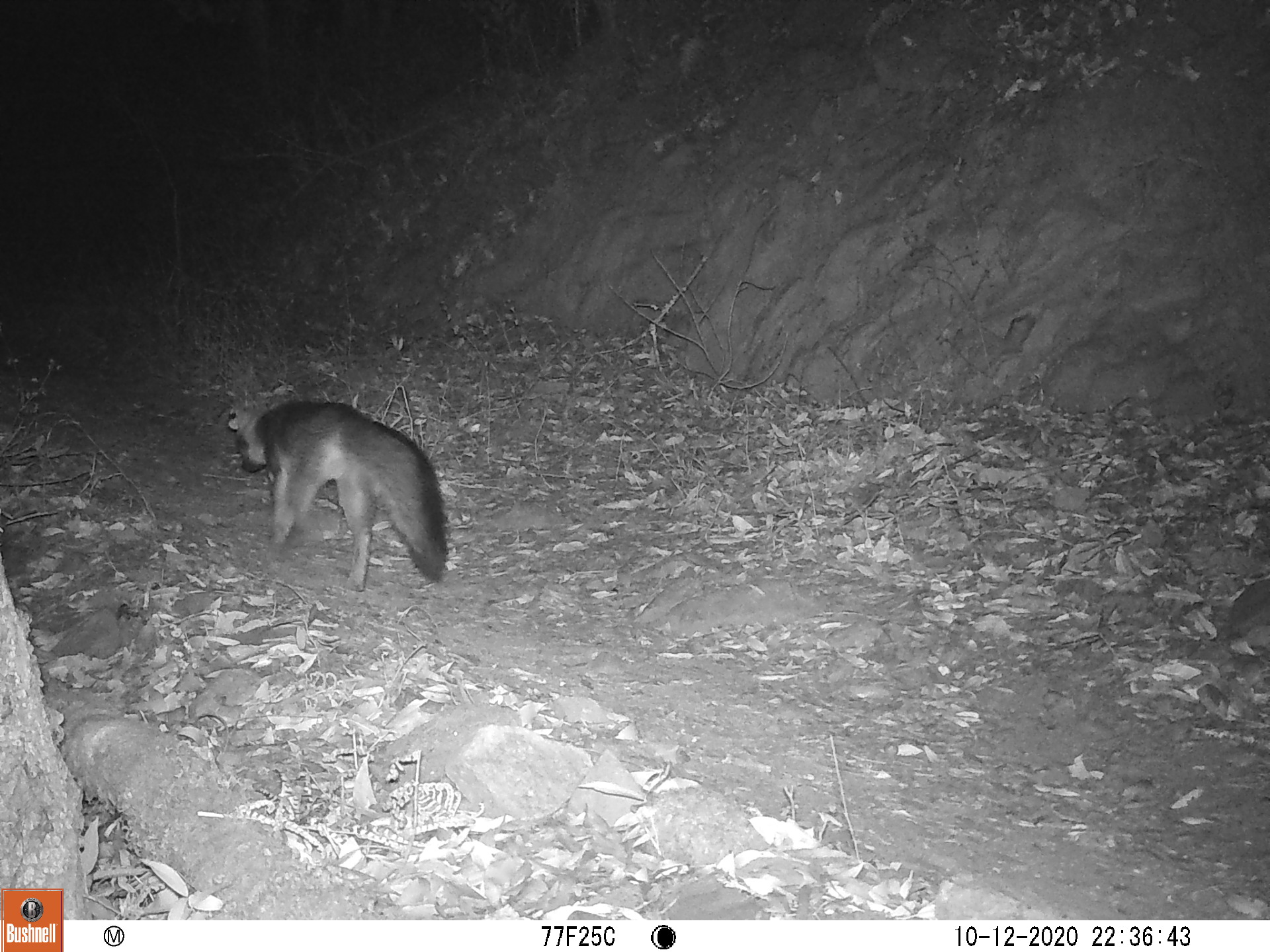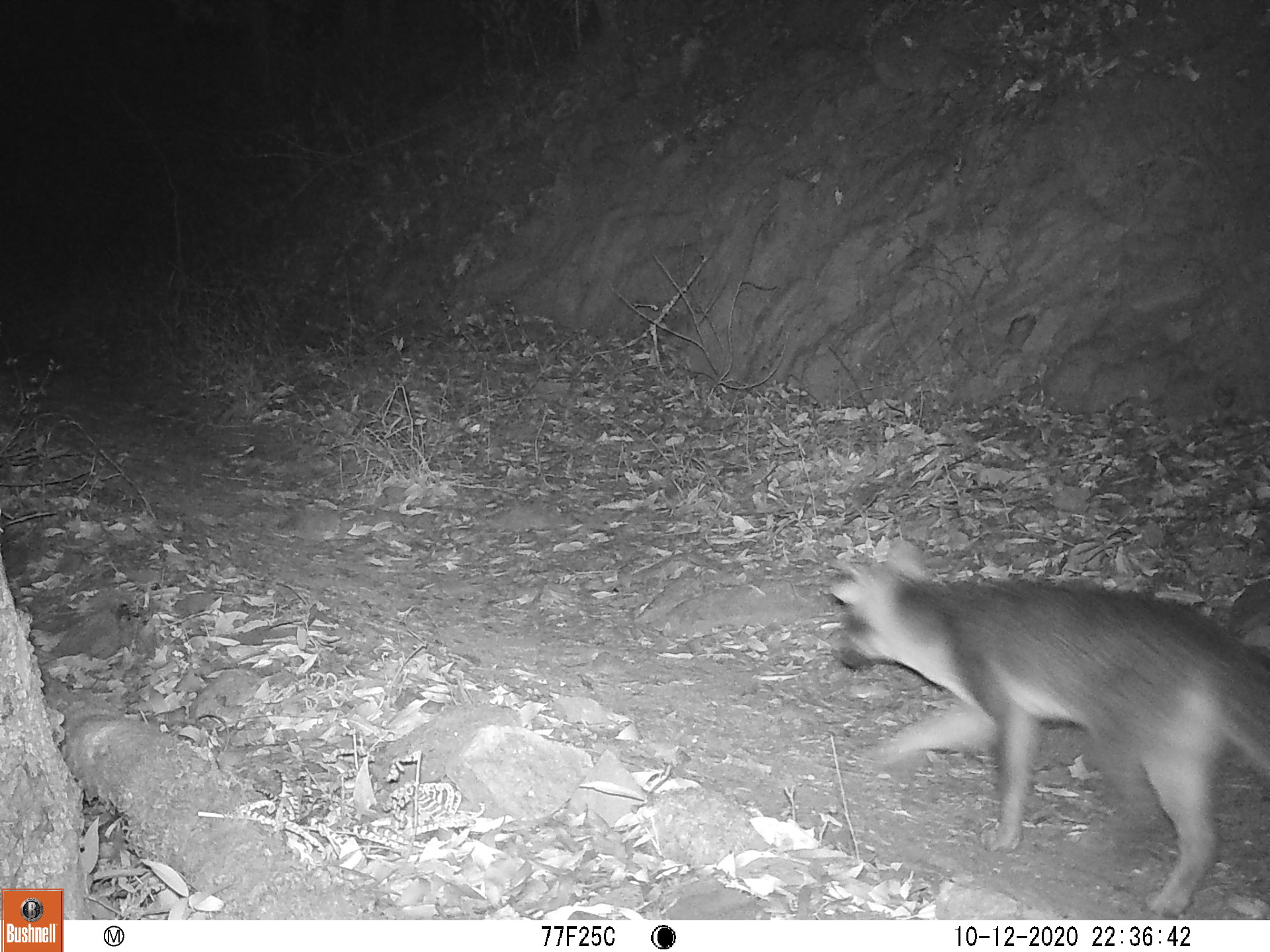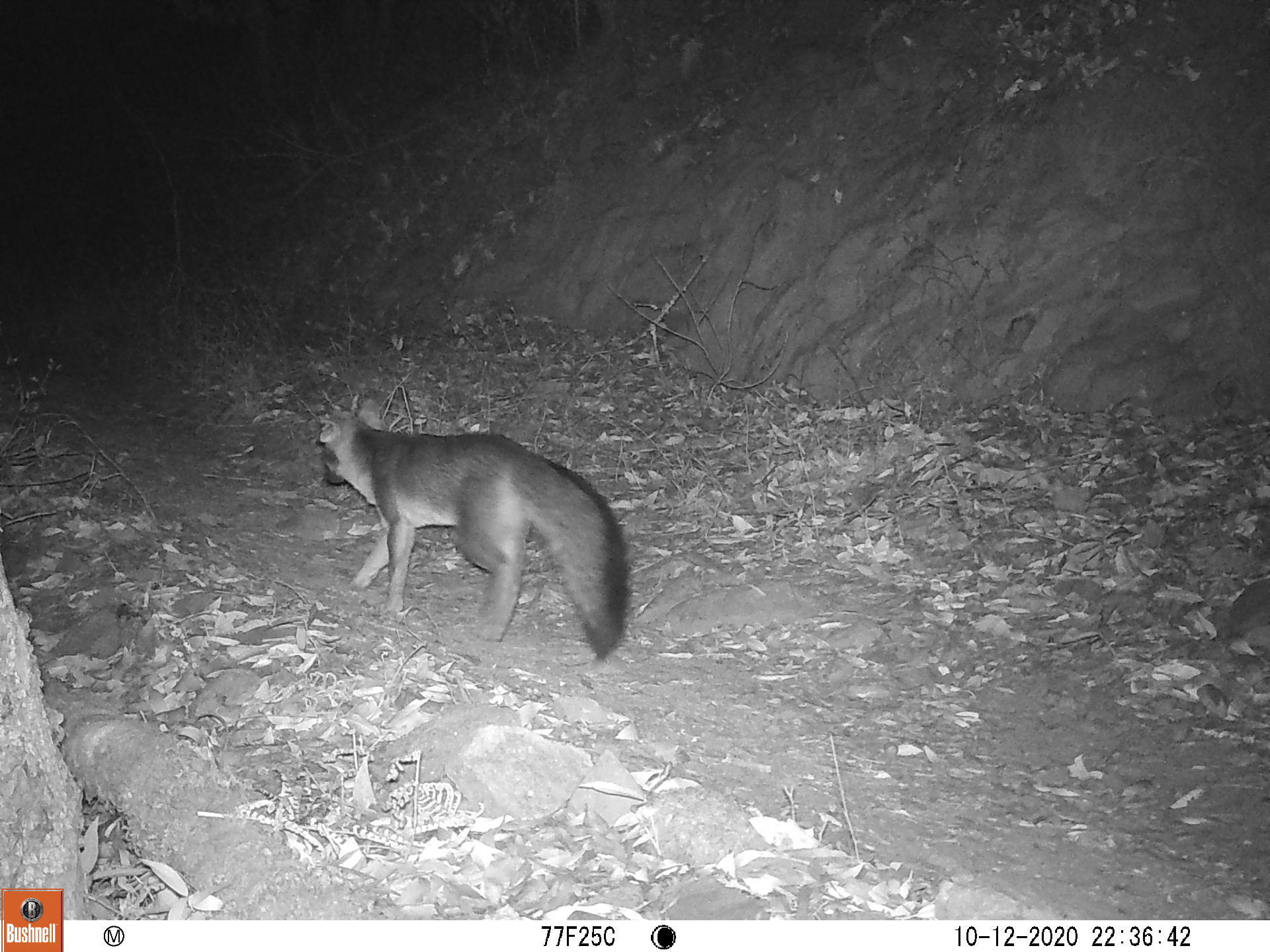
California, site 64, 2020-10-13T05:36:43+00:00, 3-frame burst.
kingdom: Animalia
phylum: Chordata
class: Mammalia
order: Carnivora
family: Canidae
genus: Urocyon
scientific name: Urocyon cinereoargenteus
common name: gray fox